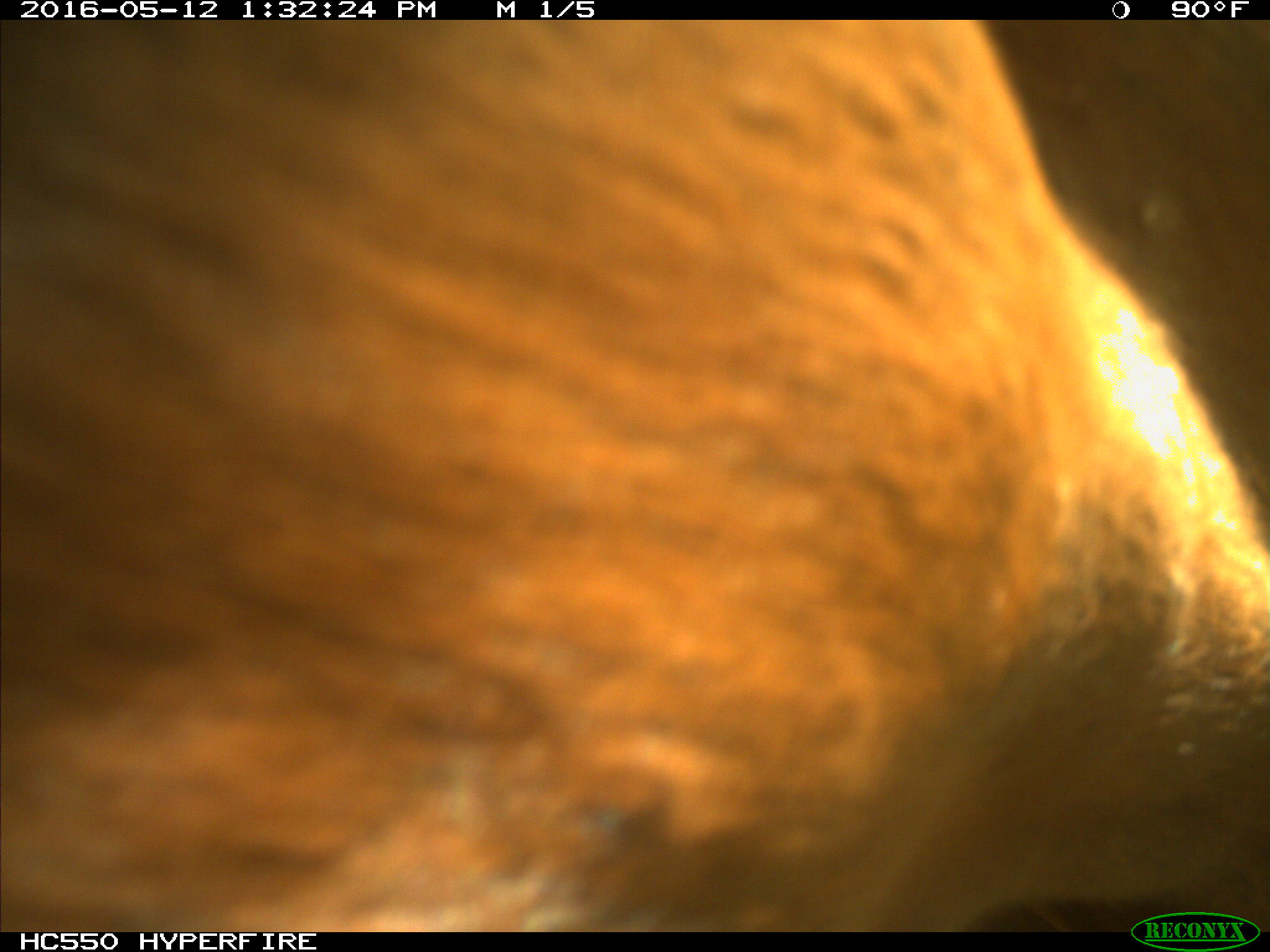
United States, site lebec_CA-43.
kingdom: Animalia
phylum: Chordata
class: Mammalia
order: Artiodactyla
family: Bovidae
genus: Bos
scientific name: Bos taurus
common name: domestic cow